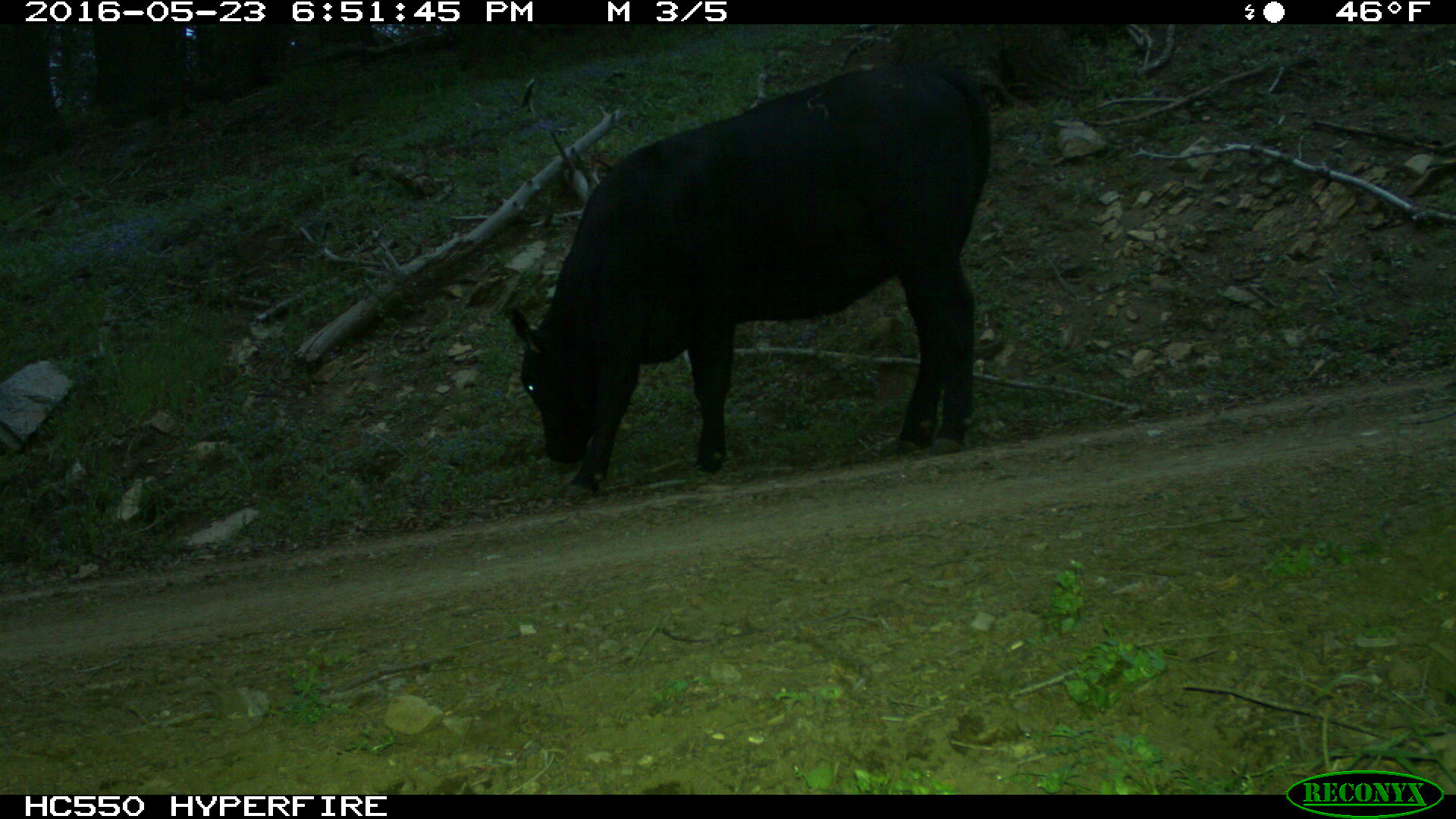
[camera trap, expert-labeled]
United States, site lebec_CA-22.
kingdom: Animalia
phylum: Chordata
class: Mammalia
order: Artiodactyla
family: Bovidae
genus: Bos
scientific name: Bos taurus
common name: domestic cow